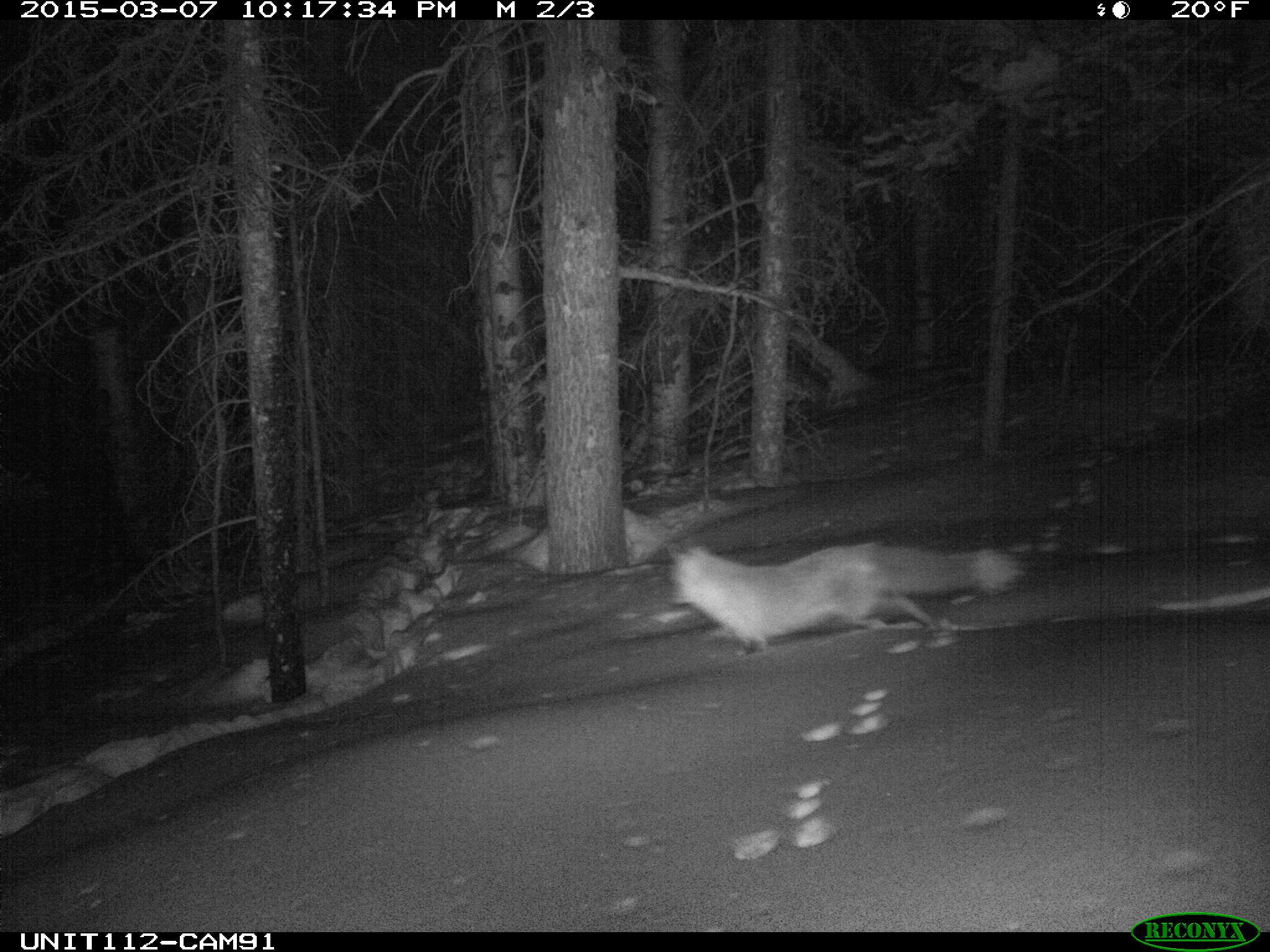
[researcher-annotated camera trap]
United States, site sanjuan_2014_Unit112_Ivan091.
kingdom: Animalia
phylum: Chordata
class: Mammalia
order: Carnivora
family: Canidae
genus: Vulpes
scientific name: Vulpes vulpes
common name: red fox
Vulpes vulpes (red fox).